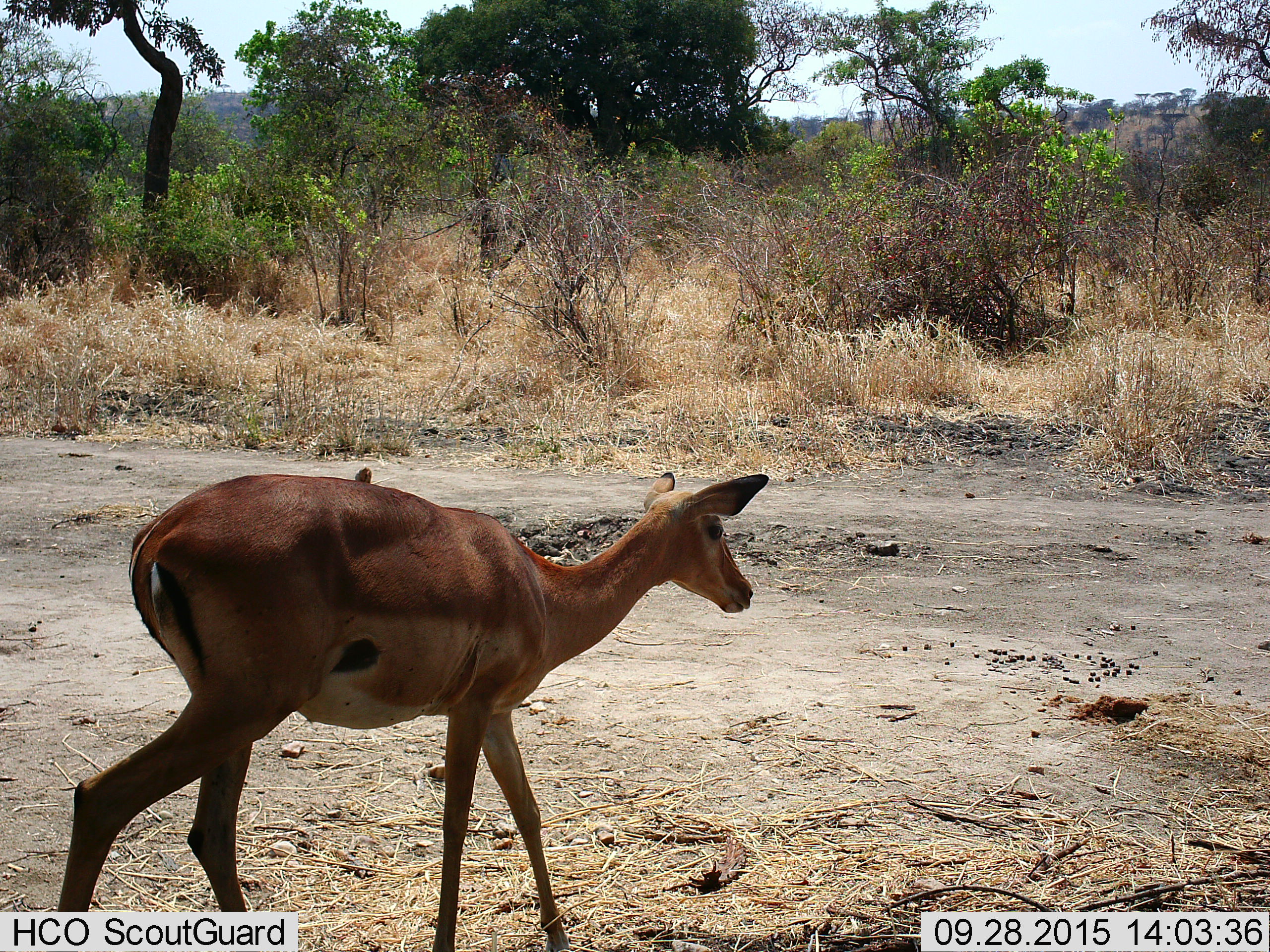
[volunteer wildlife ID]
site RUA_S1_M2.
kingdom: Animalia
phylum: Chordata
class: Mammalia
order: Artiodactyla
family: Bovidae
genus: Aepyceros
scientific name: Aepyceros melampus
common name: impala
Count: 1.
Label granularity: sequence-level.